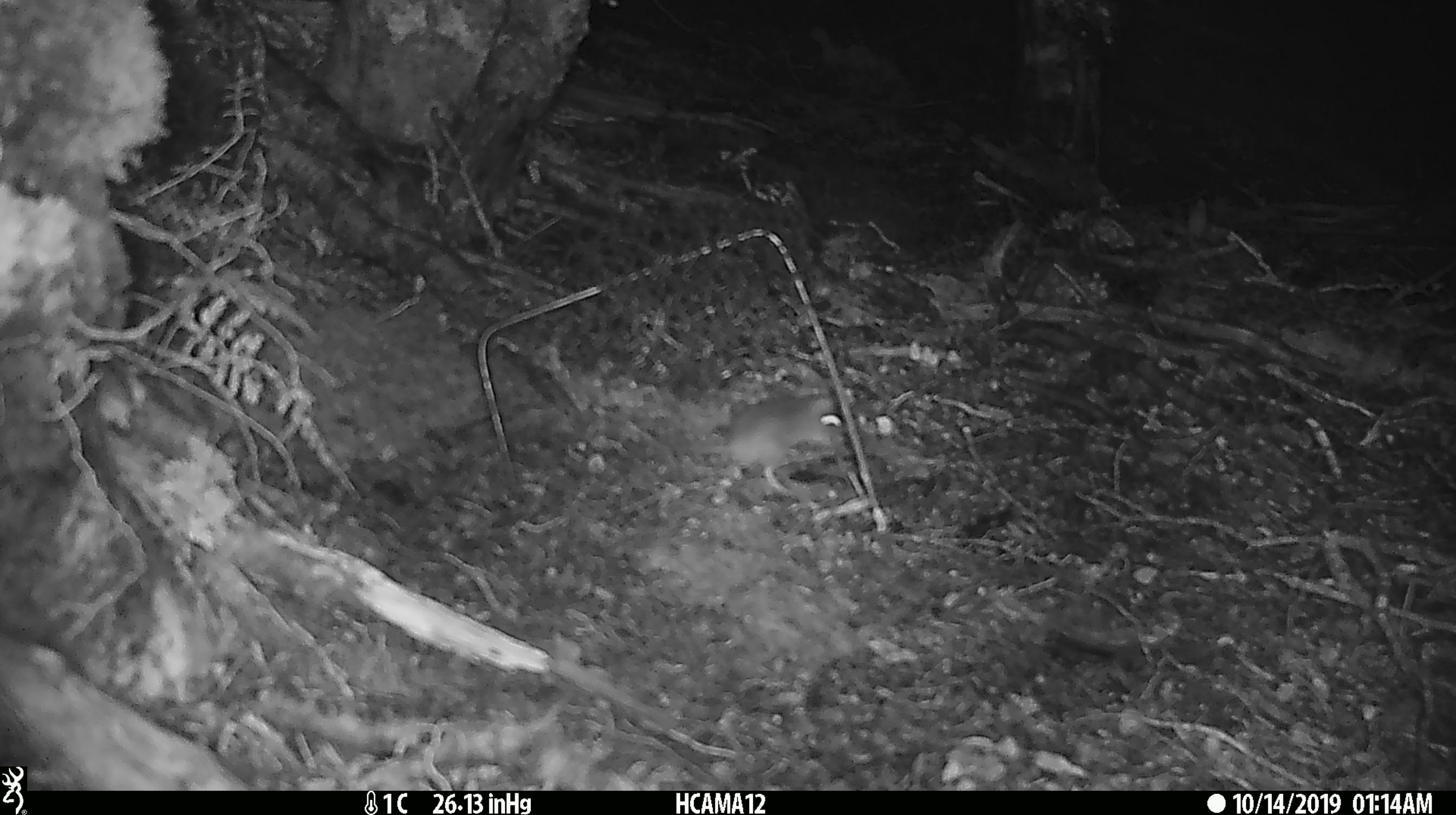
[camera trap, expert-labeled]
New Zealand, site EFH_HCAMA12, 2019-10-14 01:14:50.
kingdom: Animalia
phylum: Chordata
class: Mammalia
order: Rodentia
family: Muridae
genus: Mus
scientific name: Mus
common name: mouse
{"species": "mouse (Mus)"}